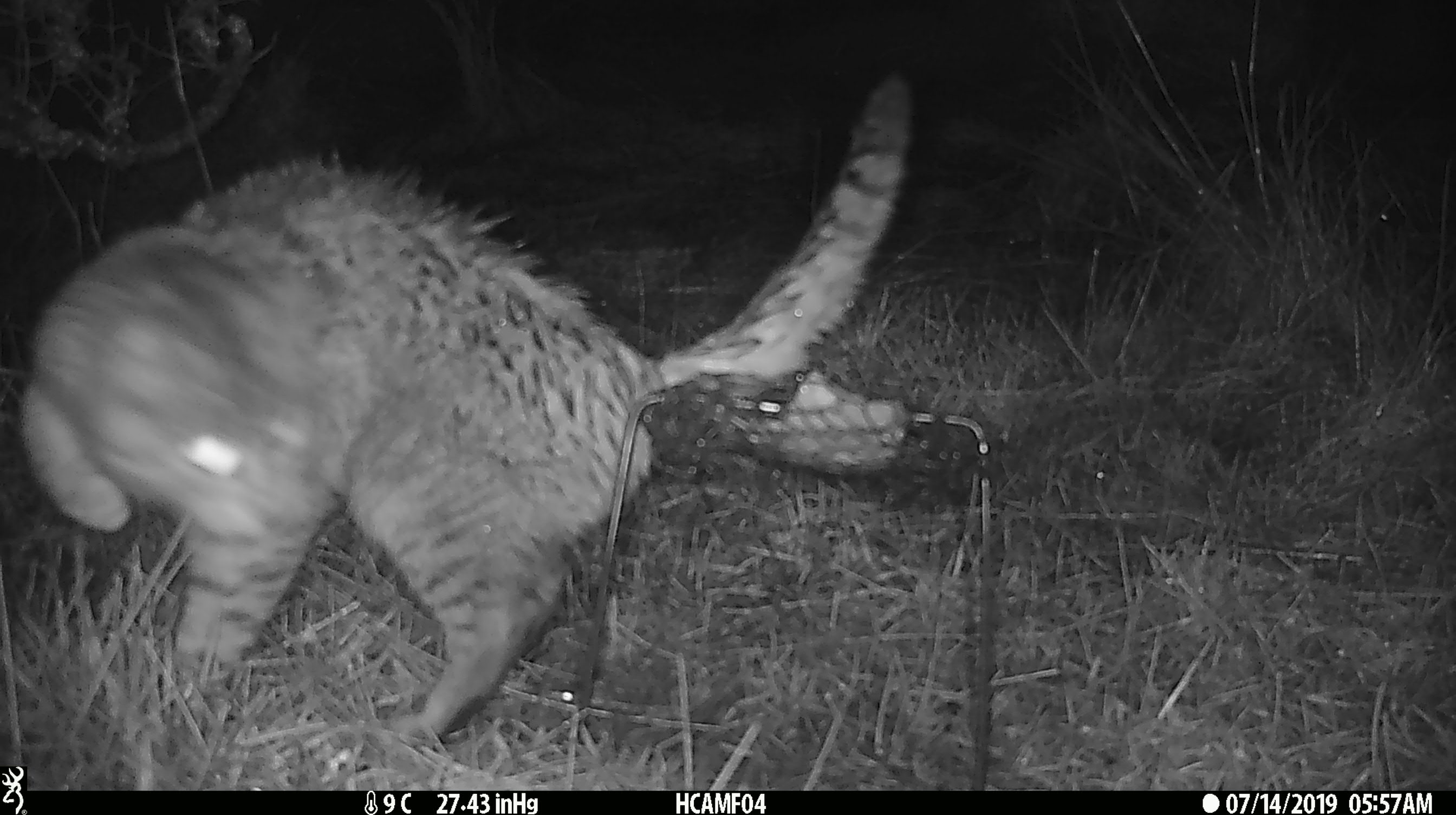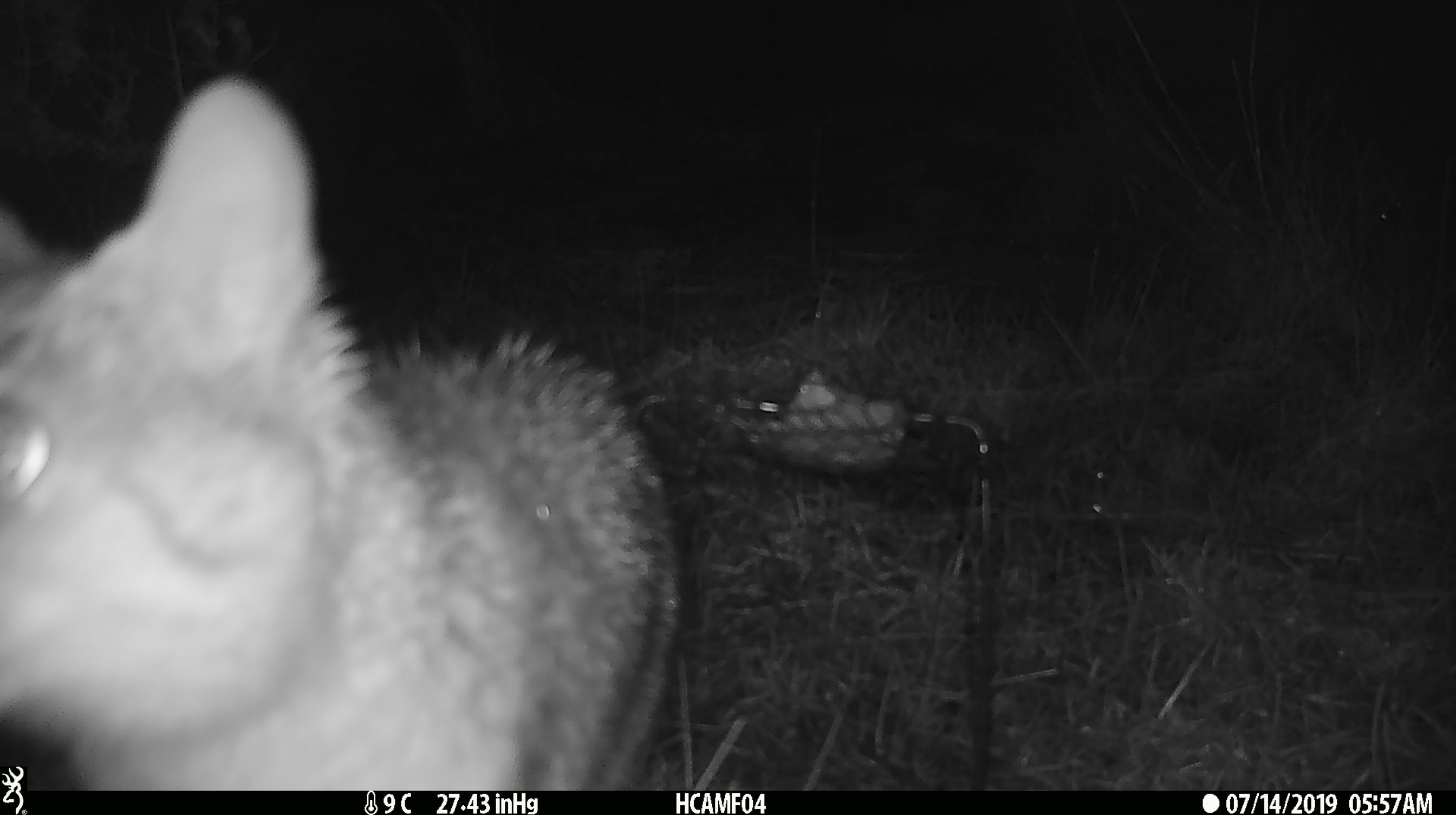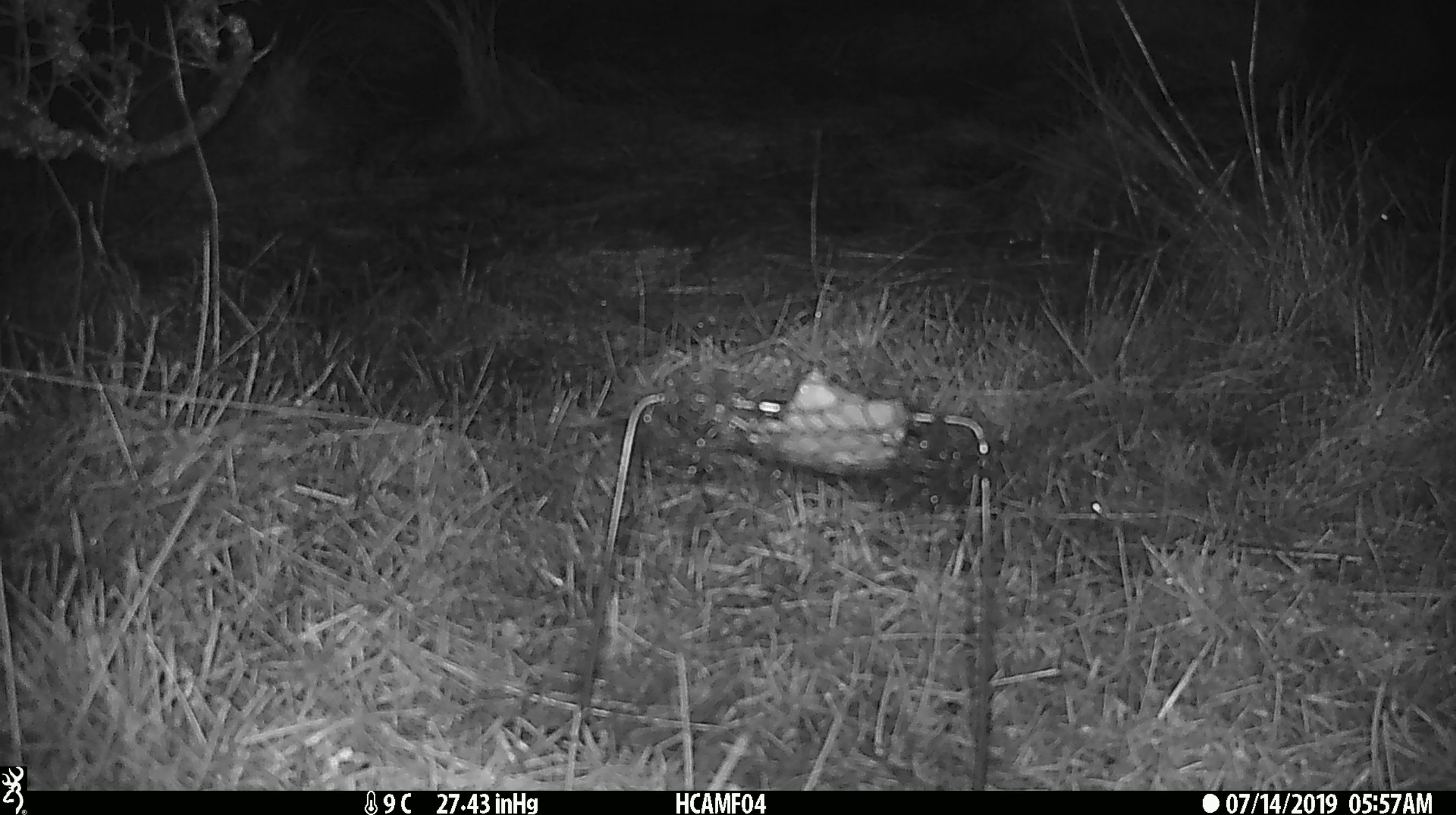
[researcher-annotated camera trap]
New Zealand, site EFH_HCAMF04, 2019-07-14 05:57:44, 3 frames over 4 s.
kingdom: Animalia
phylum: Chordata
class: Mammalia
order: Carnivora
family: Felidae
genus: Felis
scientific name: Felis catus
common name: domestic cat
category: cat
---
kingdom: Animalia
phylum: Chordata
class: Mammalia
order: Rodentia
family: Muridae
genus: Mus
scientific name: Mus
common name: mouse